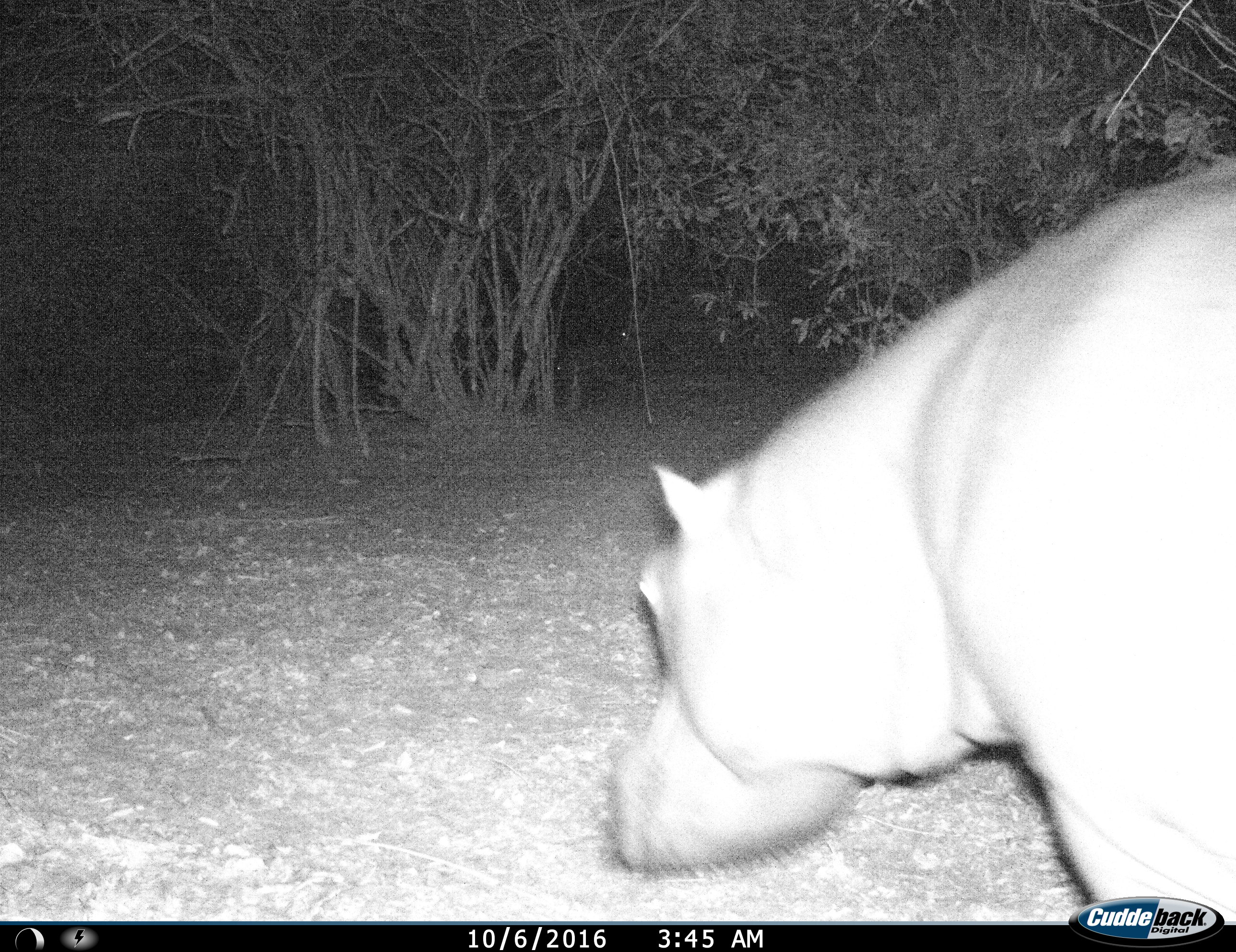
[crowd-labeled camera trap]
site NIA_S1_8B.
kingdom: Animalia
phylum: Chordata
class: Mammalia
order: Artiodactyla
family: Hippopotamidae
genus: Hippopotamus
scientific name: Hippopotamus amphibius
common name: hippopotamus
Hippopotamus (Hippopotamus amphibius), count 1. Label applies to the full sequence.